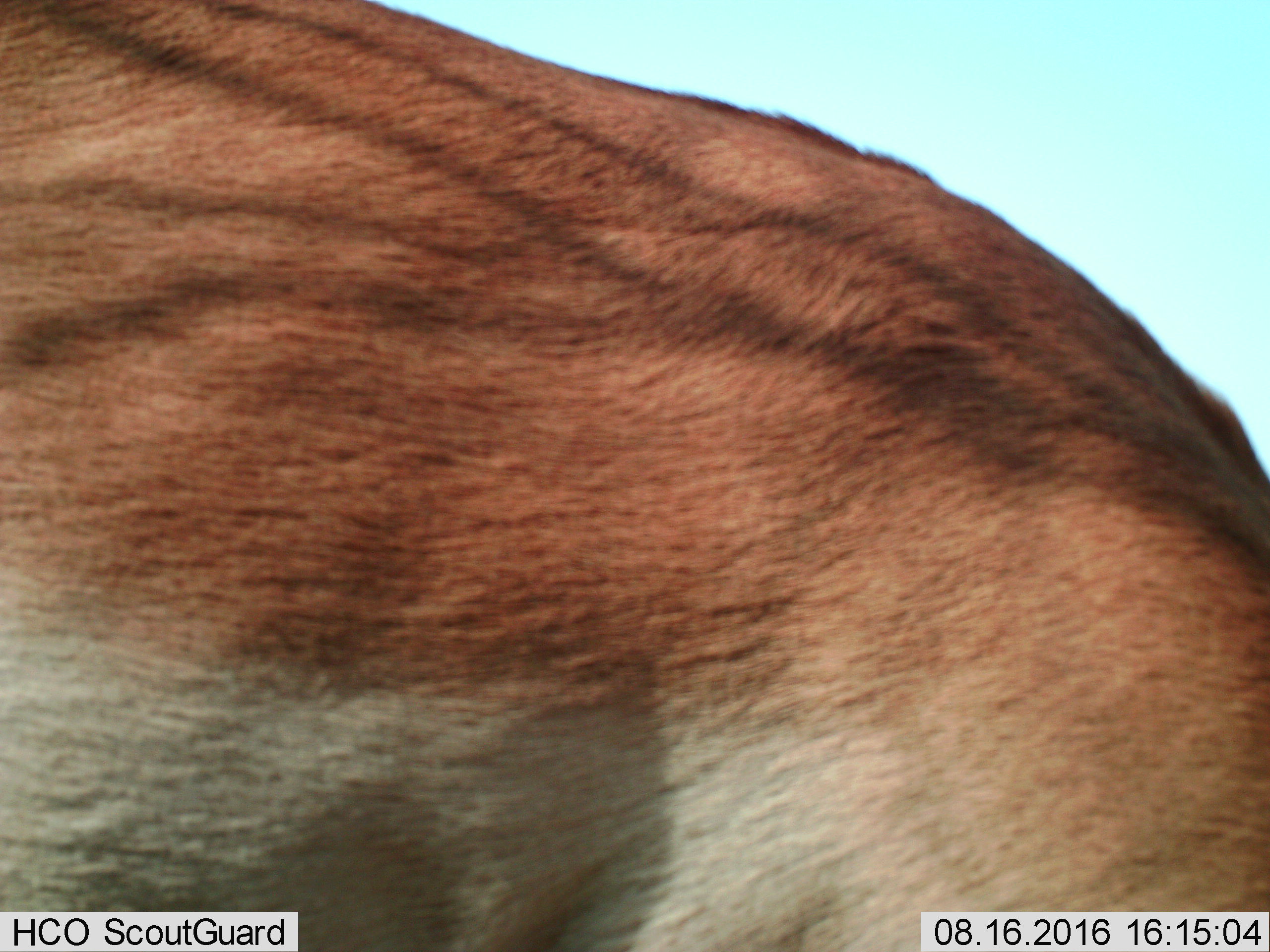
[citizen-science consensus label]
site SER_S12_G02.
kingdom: Animalia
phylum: Chordata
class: Mammalia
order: Artiodactyla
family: Bovidae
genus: Aepyceros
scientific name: Aepyceros melampus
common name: impala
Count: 1.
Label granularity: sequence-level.